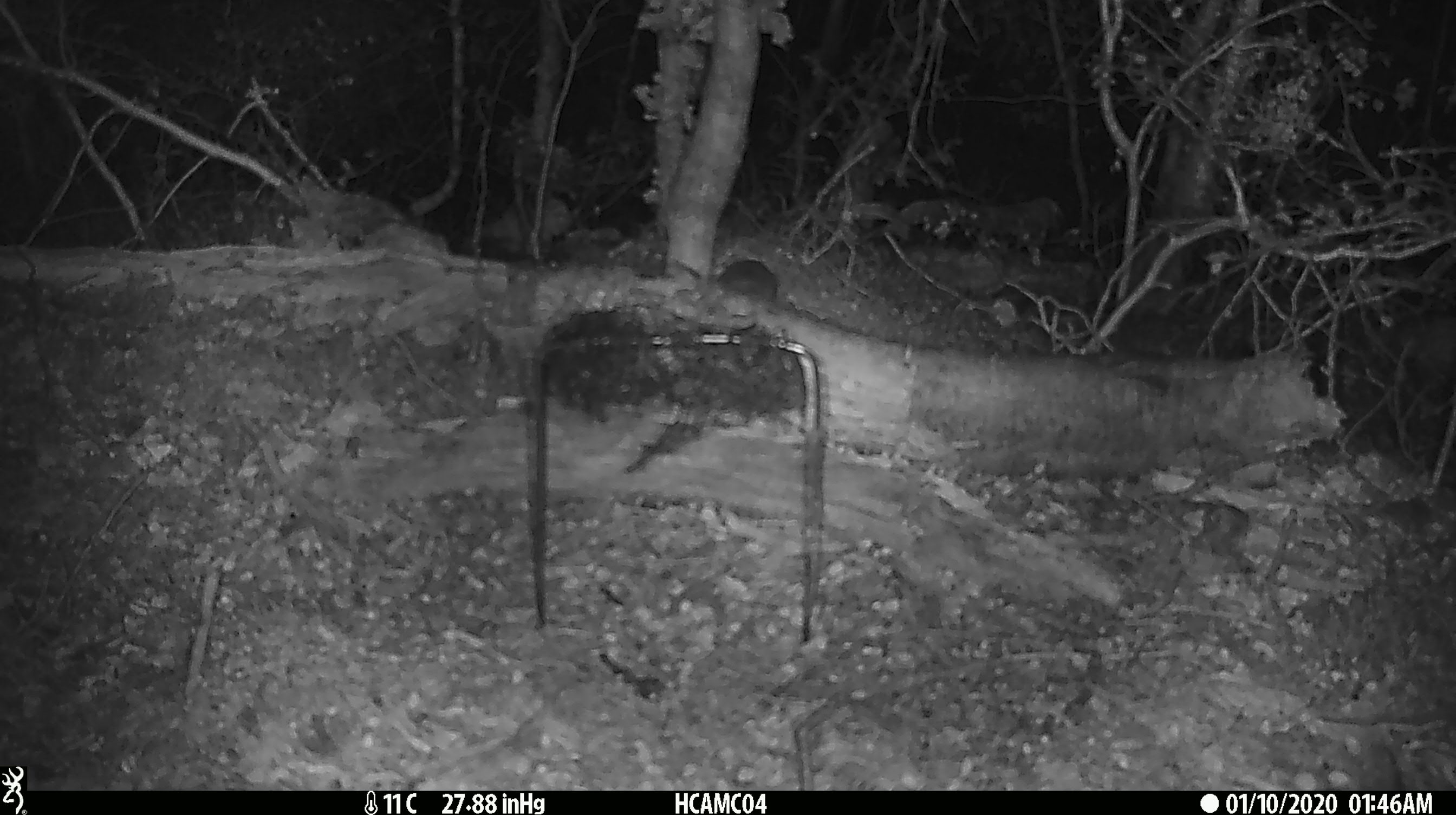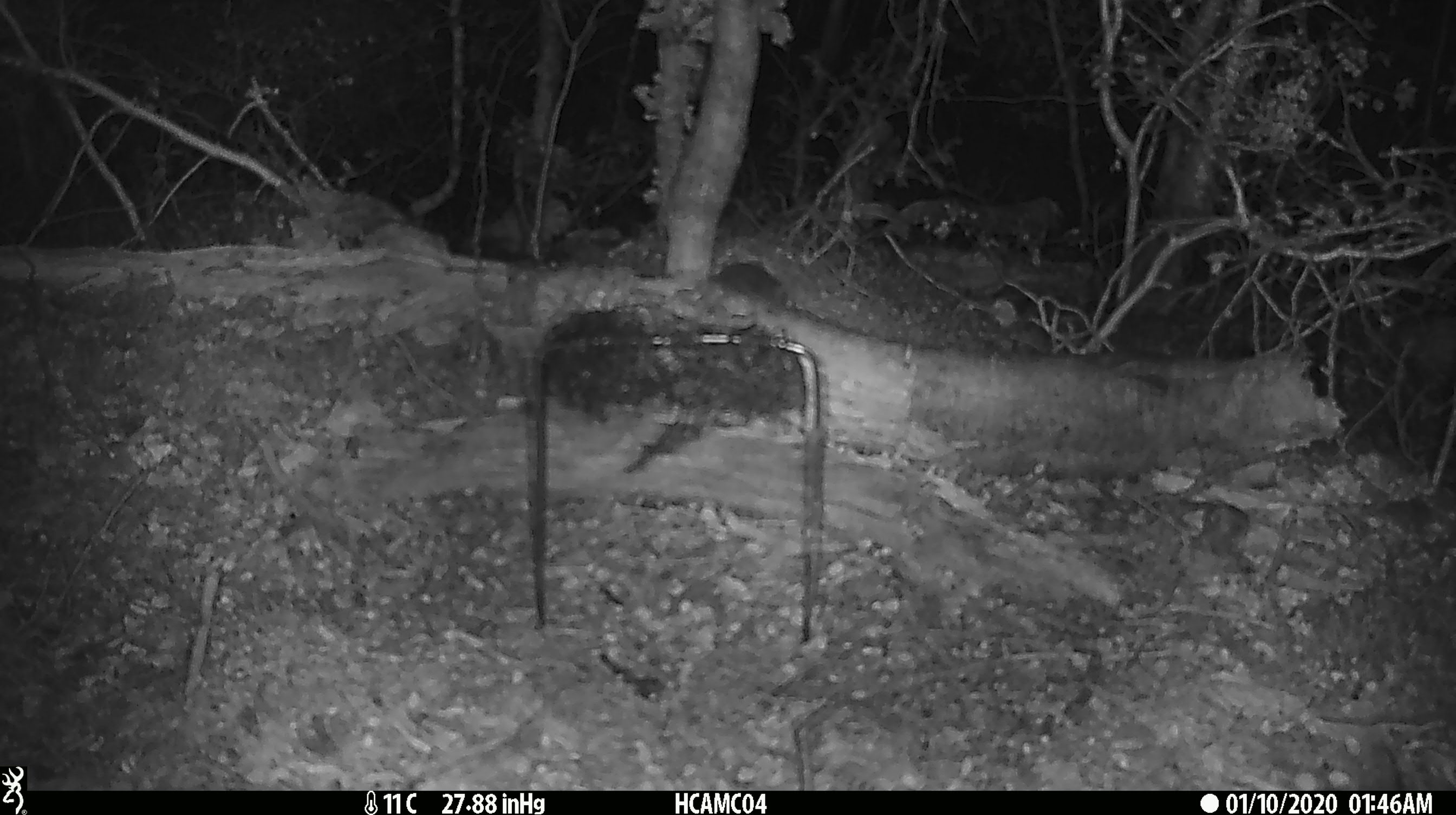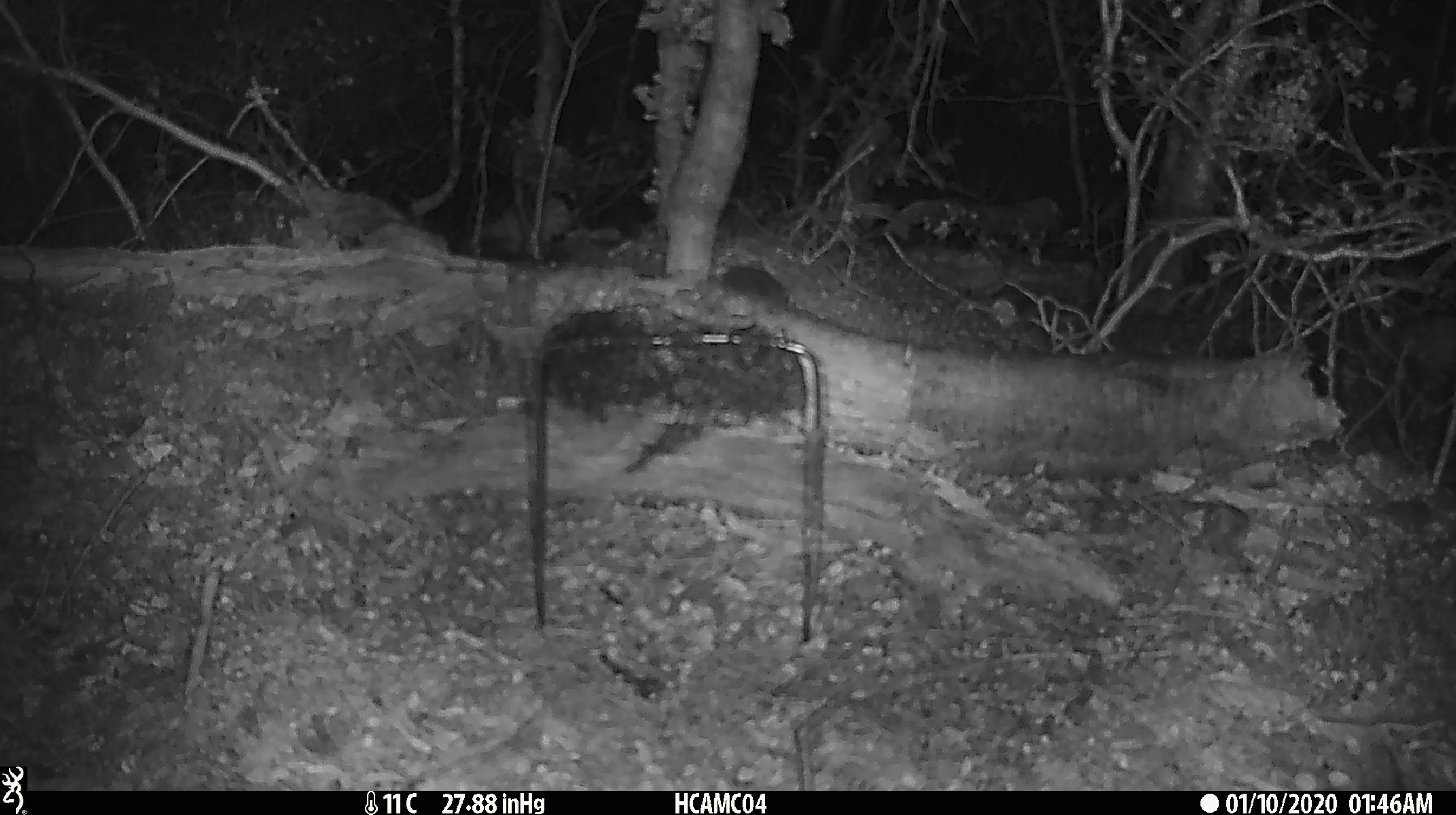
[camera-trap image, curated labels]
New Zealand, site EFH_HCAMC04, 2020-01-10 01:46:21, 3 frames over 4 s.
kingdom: Animalia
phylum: Chordata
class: Mammalia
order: Rodentia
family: Muridae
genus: Mus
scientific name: Mus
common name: mouse